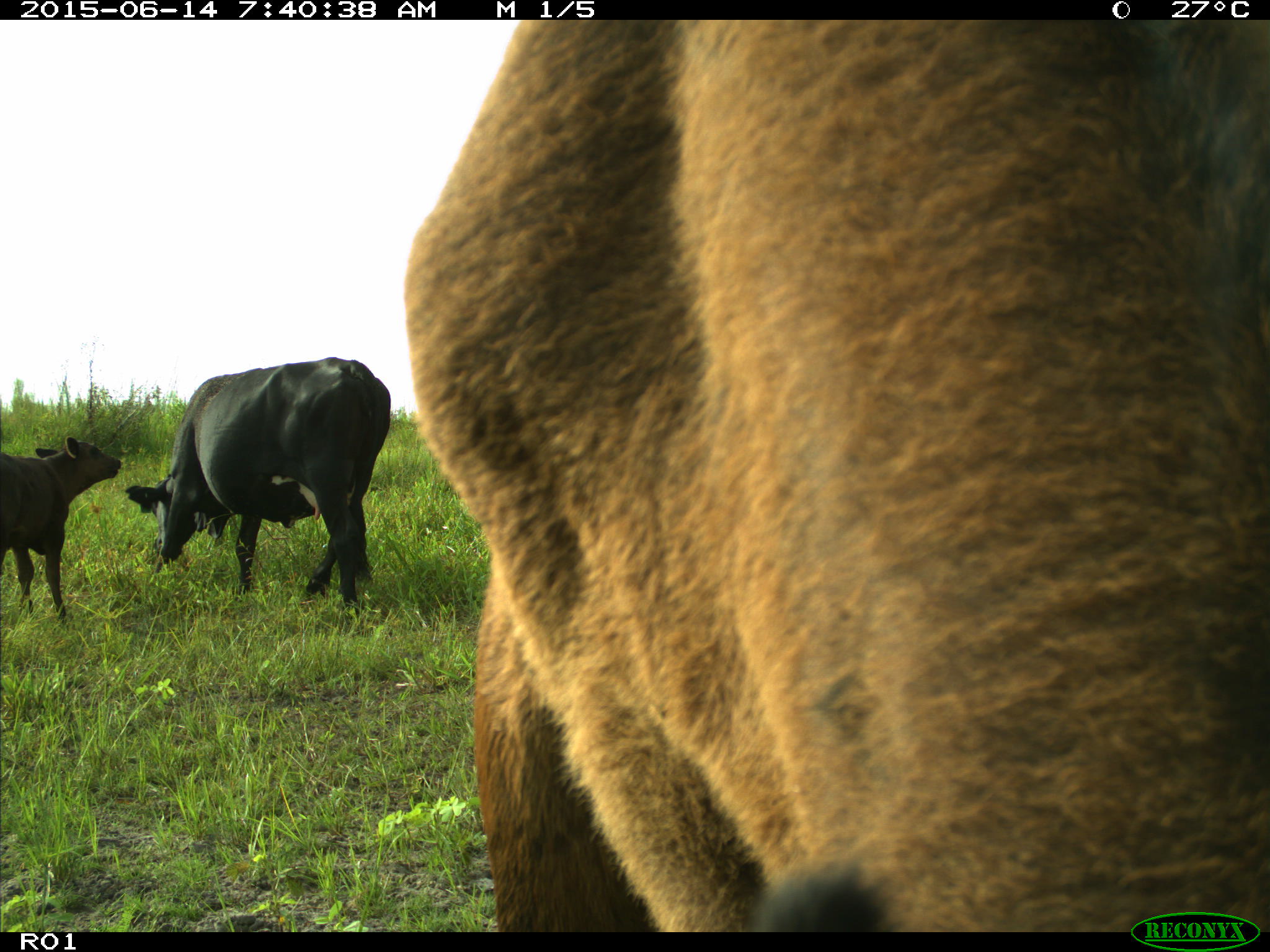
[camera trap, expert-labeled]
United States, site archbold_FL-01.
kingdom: Animalia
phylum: Chordata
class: Mammalia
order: Artiodactyla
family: Bovidae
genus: Bos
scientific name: Bos taurus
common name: domestic cow